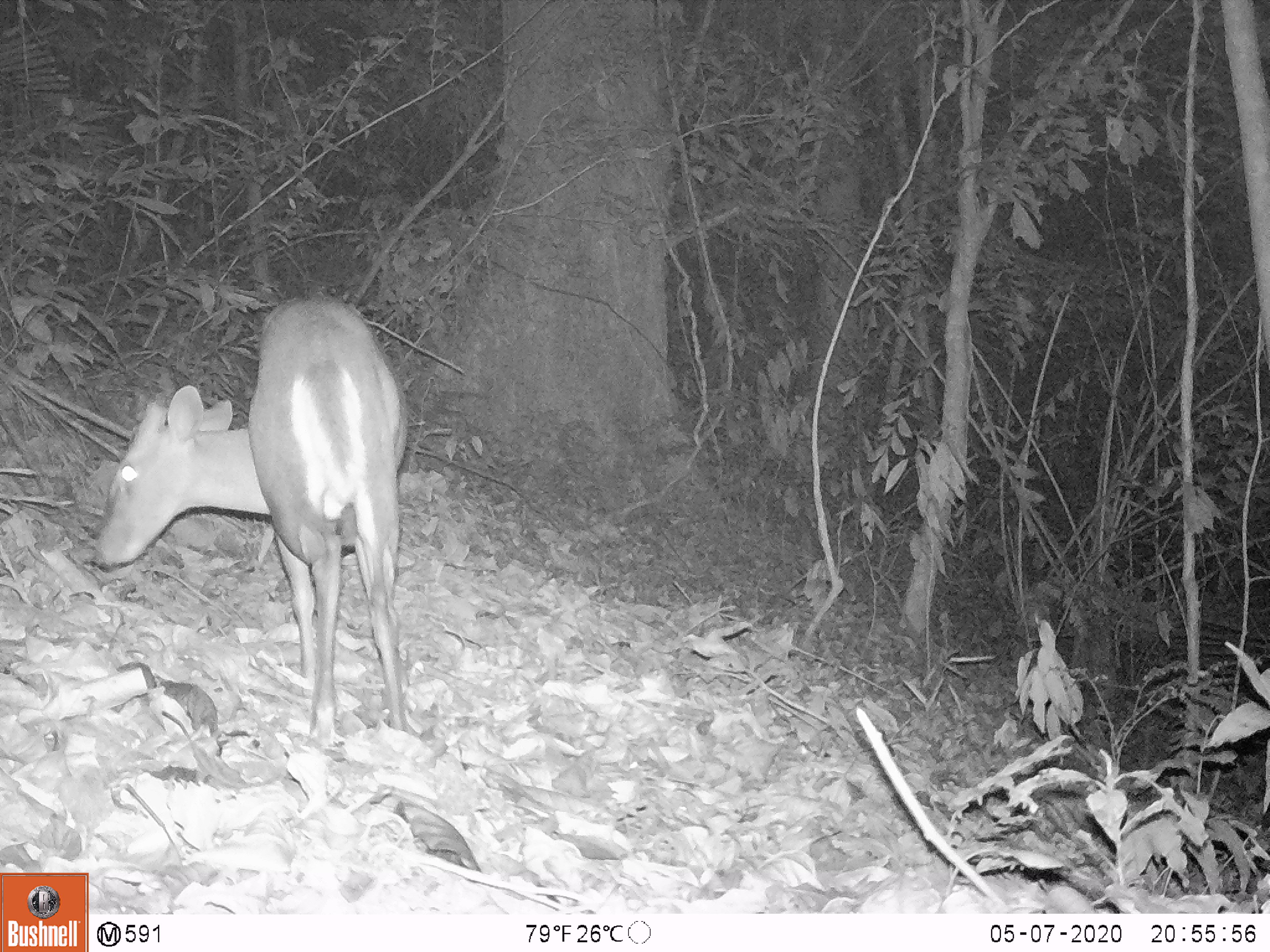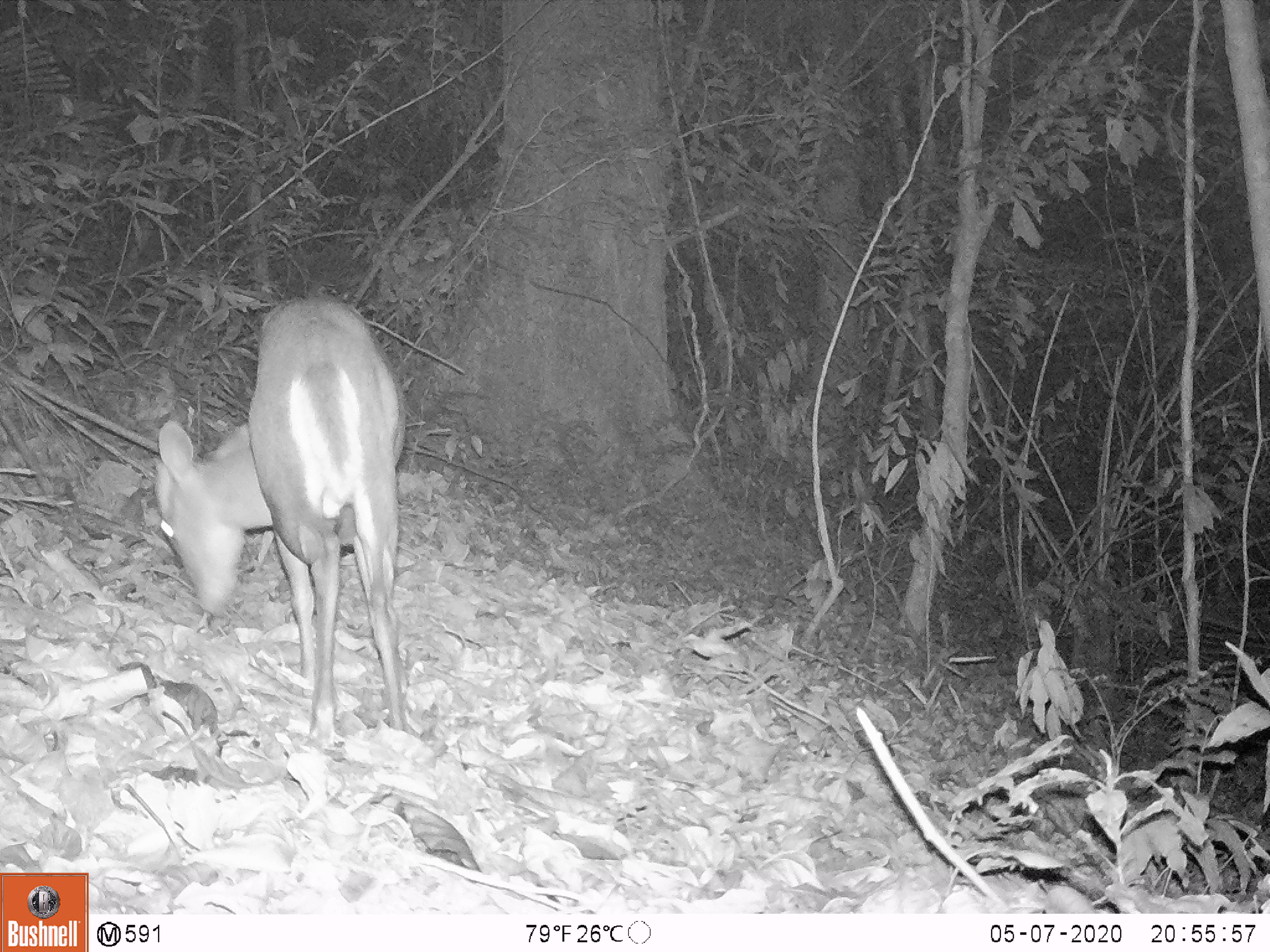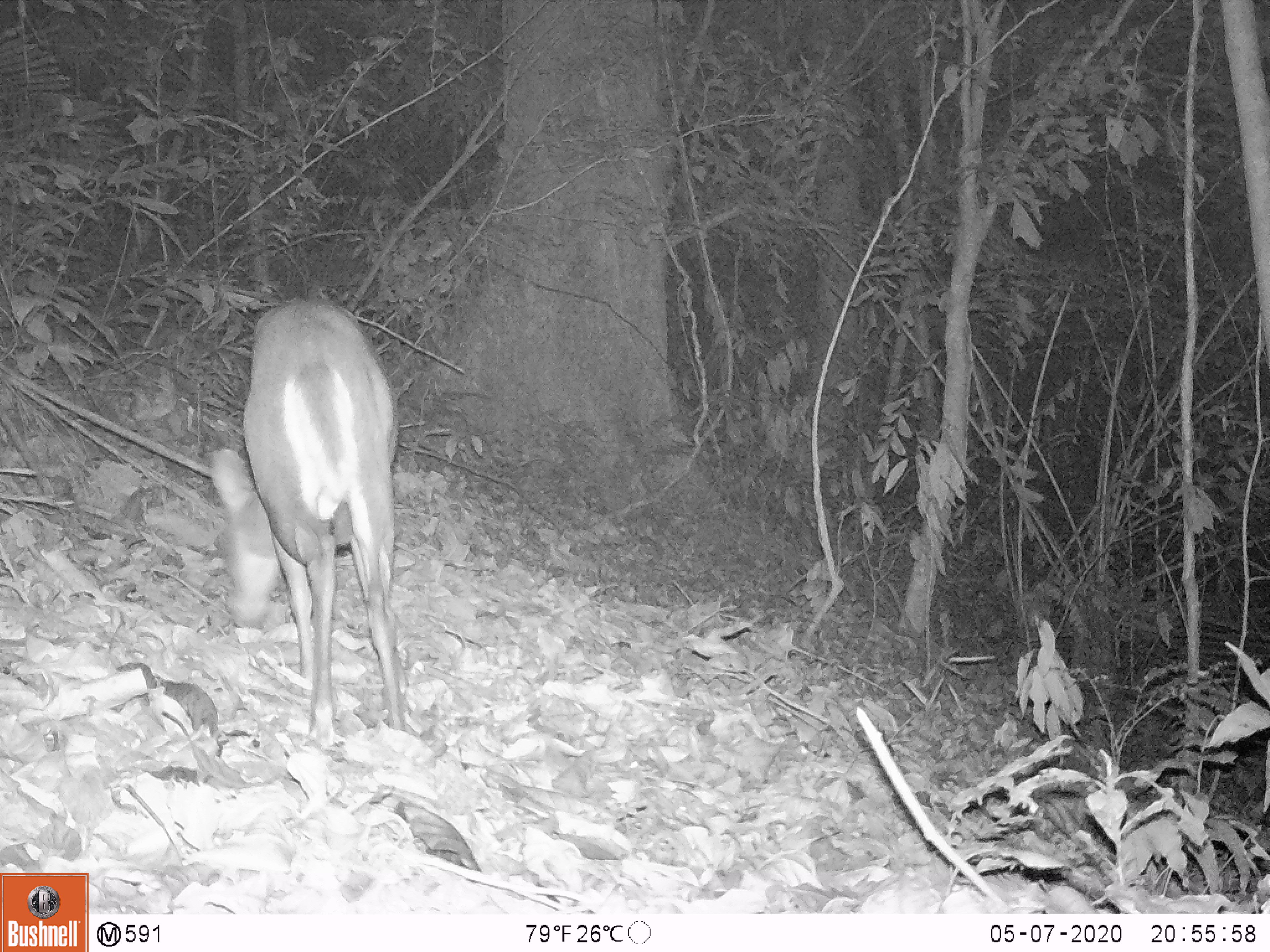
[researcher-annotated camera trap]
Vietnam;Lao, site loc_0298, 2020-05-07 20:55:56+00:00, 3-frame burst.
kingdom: Animalia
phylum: Chordata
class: Mammalia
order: Artiodactyla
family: Cervidae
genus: Muntiacus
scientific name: Muntiacus rooseveltorum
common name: roosevelt's muntjac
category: roosevelts muntjac group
Roosevelts muntjac group (roosevelt's muntjac) (Muntiacus rooseveltorum). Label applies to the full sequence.